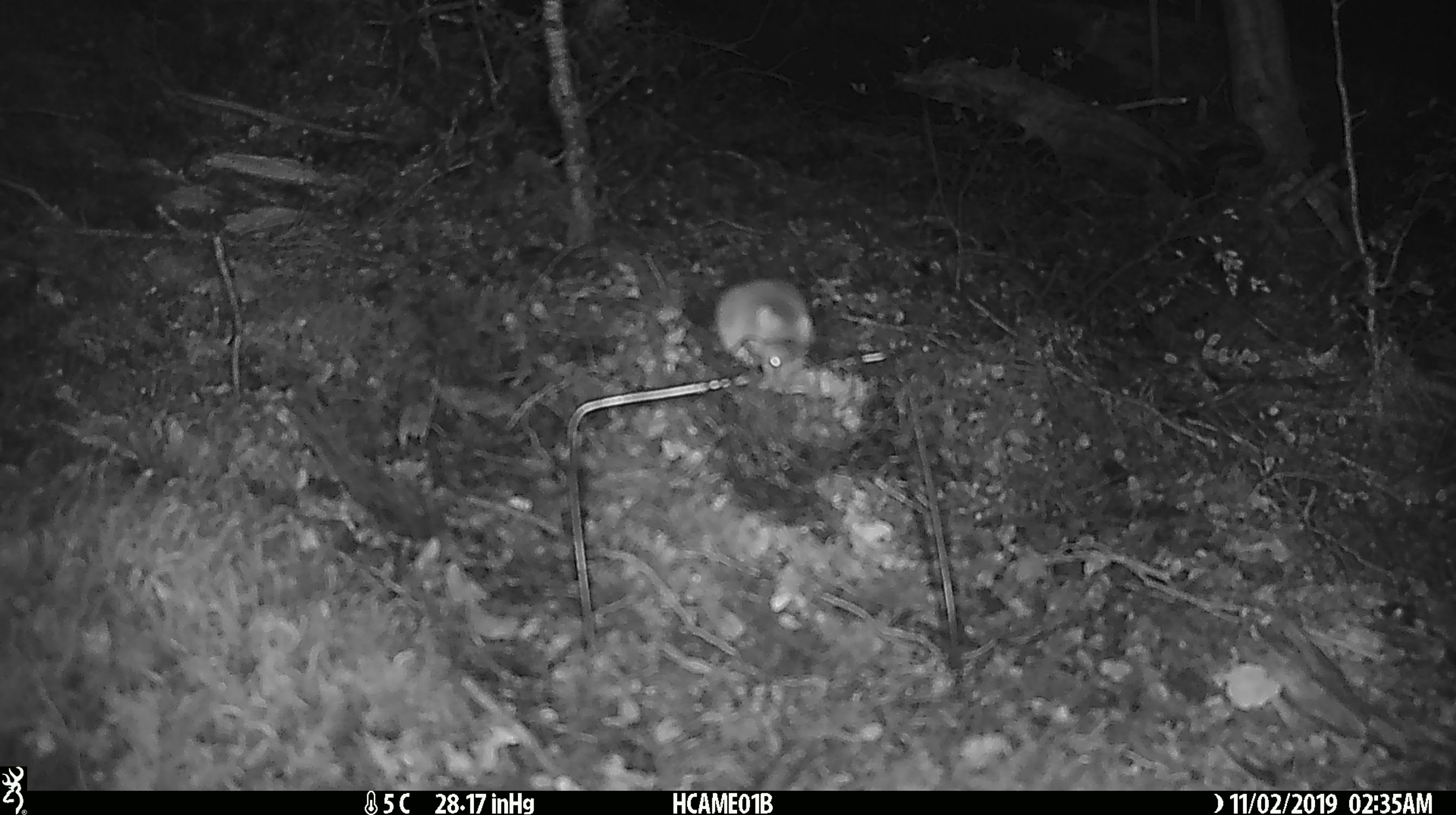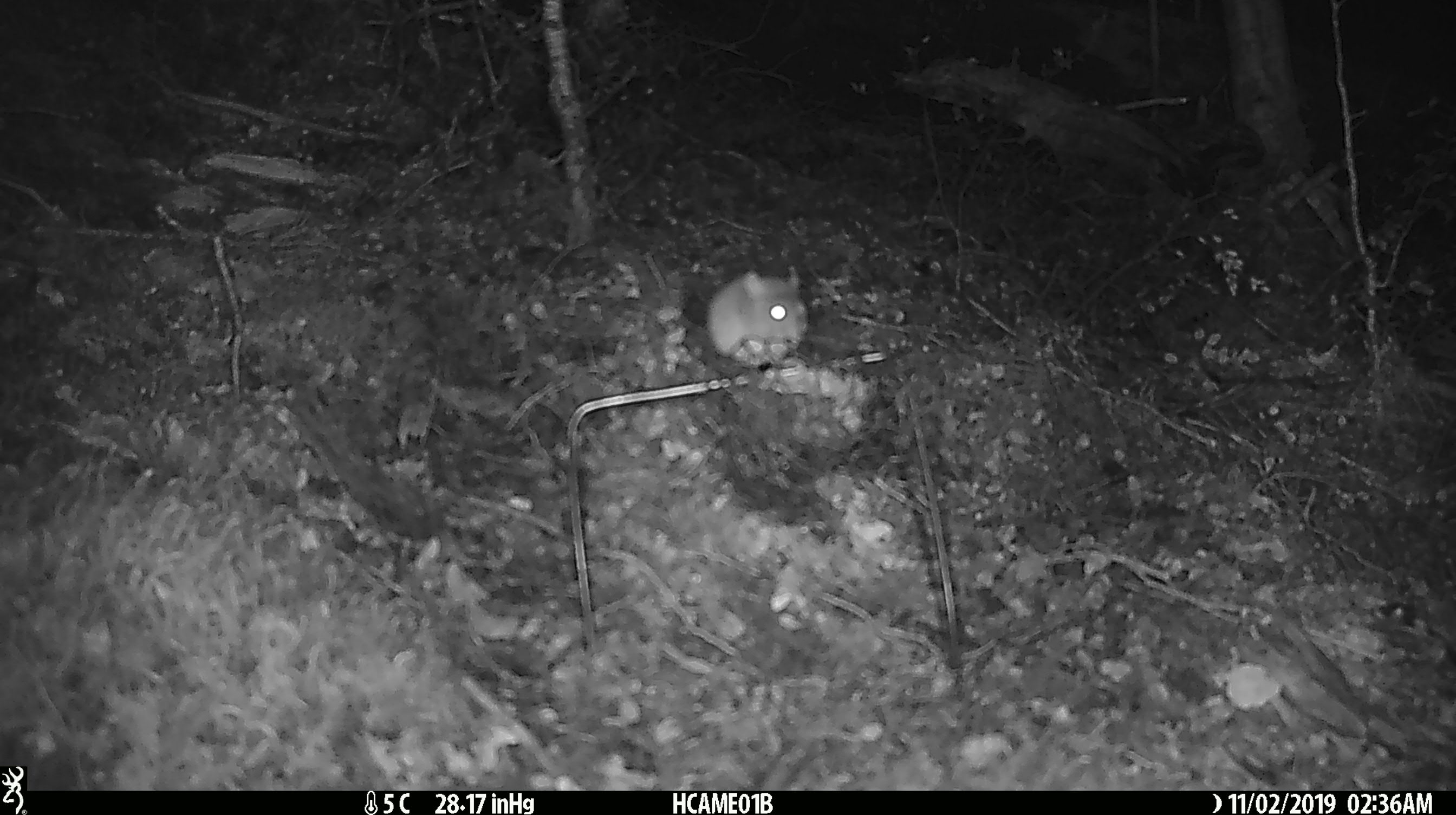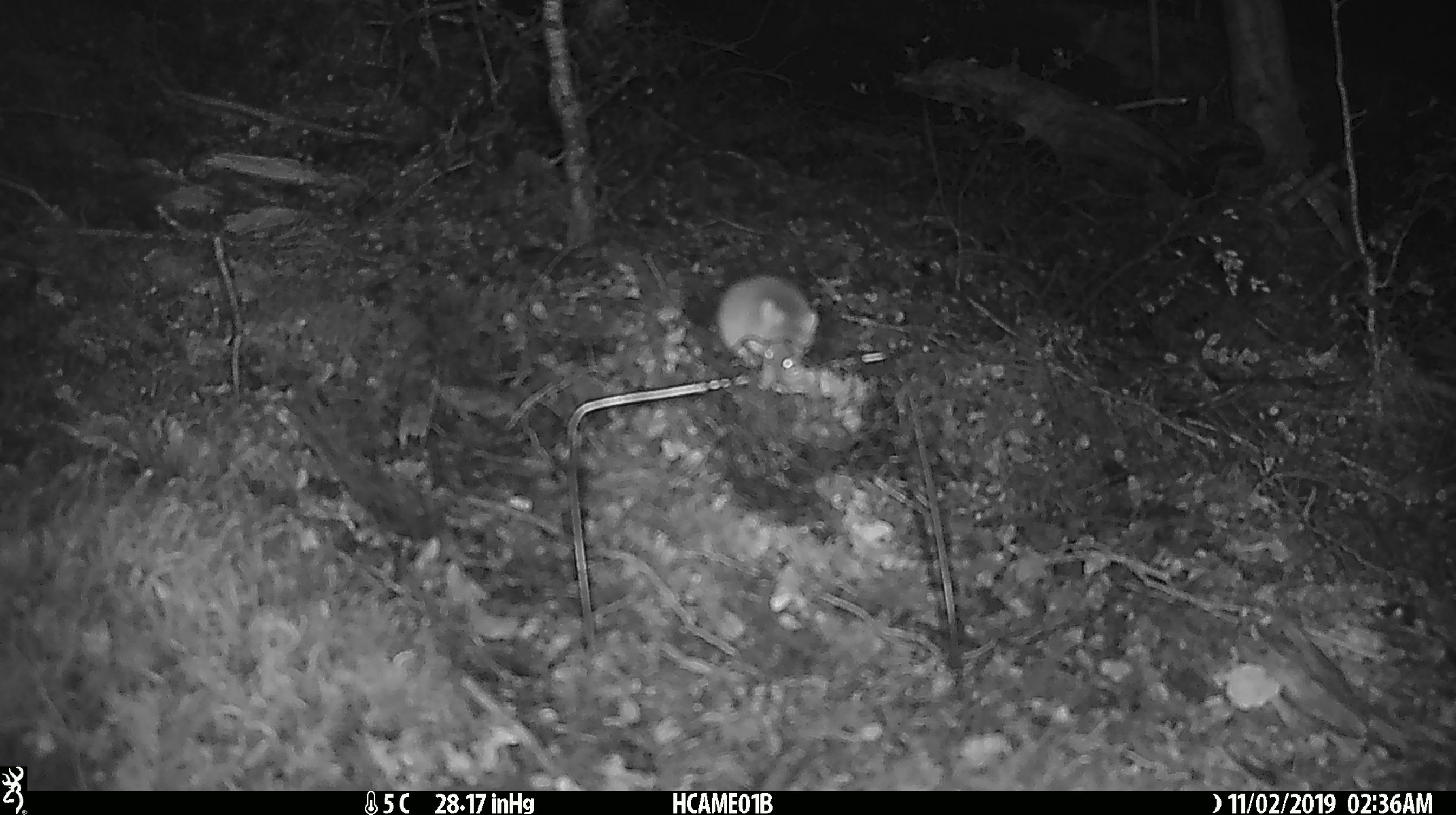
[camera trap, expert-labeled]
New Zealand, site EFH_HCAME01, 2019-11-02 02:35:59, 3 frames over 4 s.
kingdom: Animalia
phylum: Chordata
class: Mammalia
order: Rodentia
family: Muridae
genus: Mus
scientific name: Mus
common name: mouse